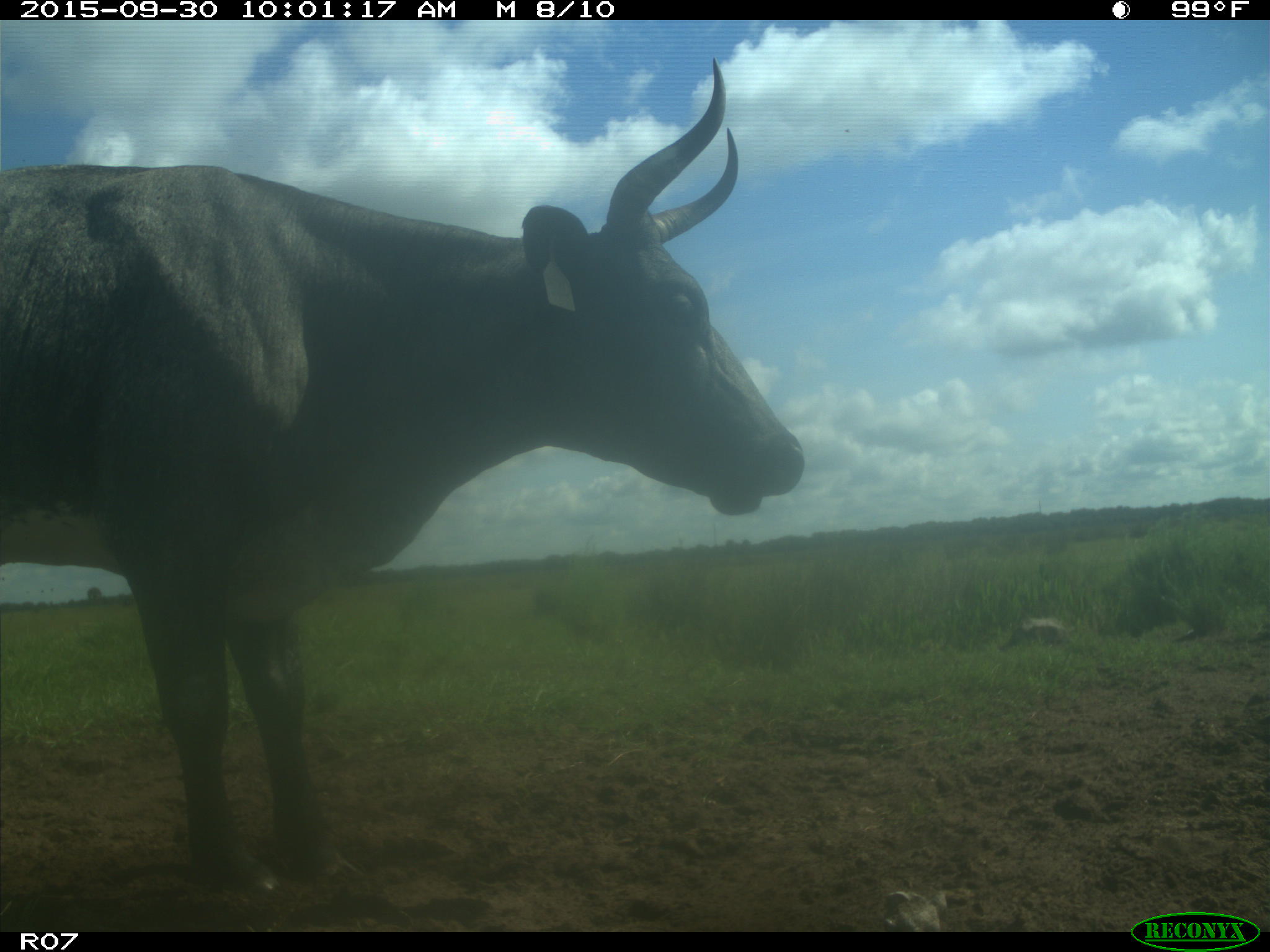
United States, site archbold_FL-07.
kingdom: Animalia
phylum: Chordata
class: Mammalia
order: Artiodactyla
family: Bovidae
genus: Bos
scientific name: Bos taurus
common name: domestic cow